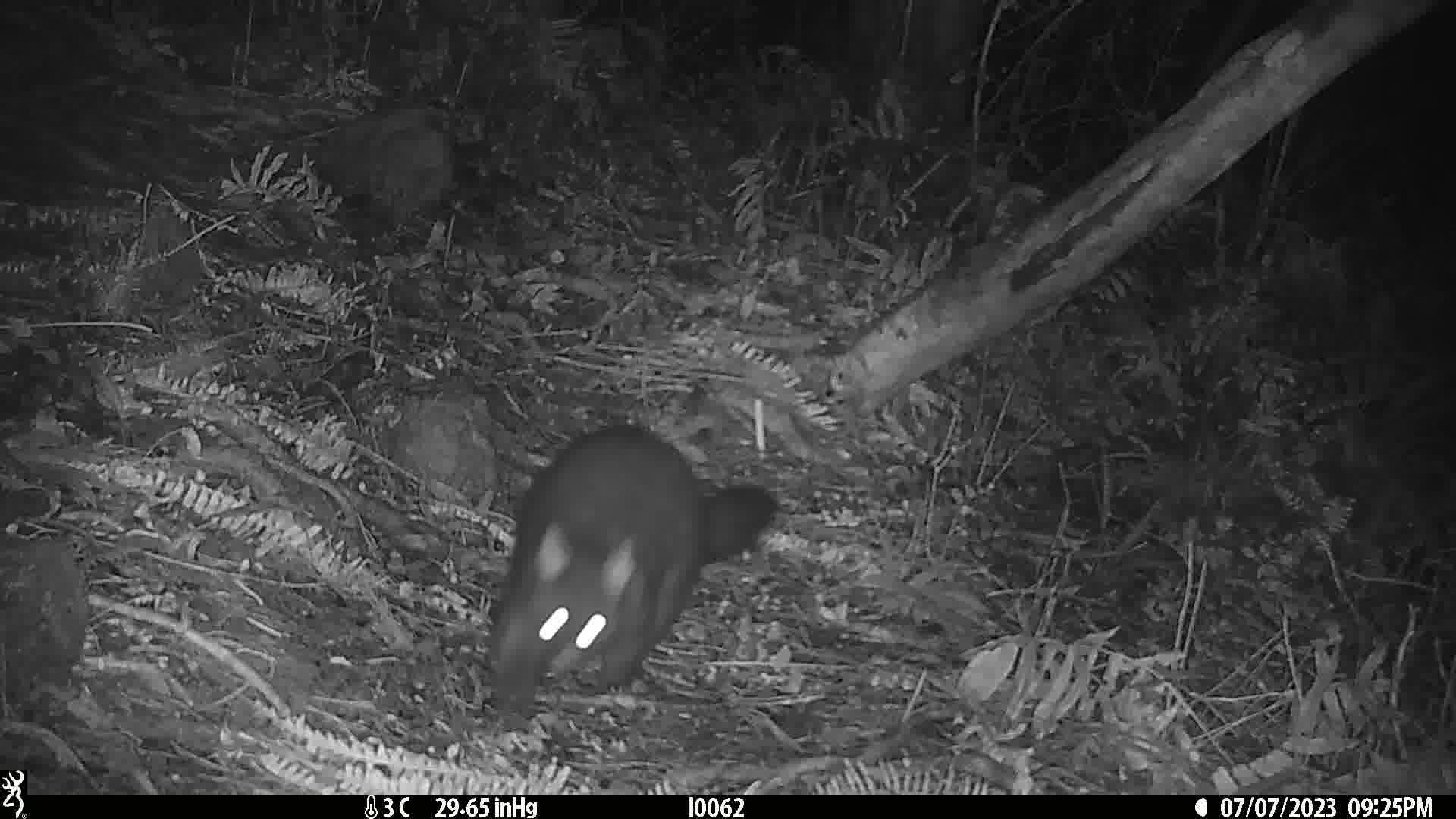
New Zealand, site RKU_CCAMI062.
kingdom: Animalia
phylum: Chordata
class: Mammalia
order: Diprotodontia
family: Phalangeridae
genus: Trichosurus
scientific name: Trichosurus vulpecula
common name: common brushtail possum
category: possum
Possum (common brushtail possum) (Trichosurus vulpecula).